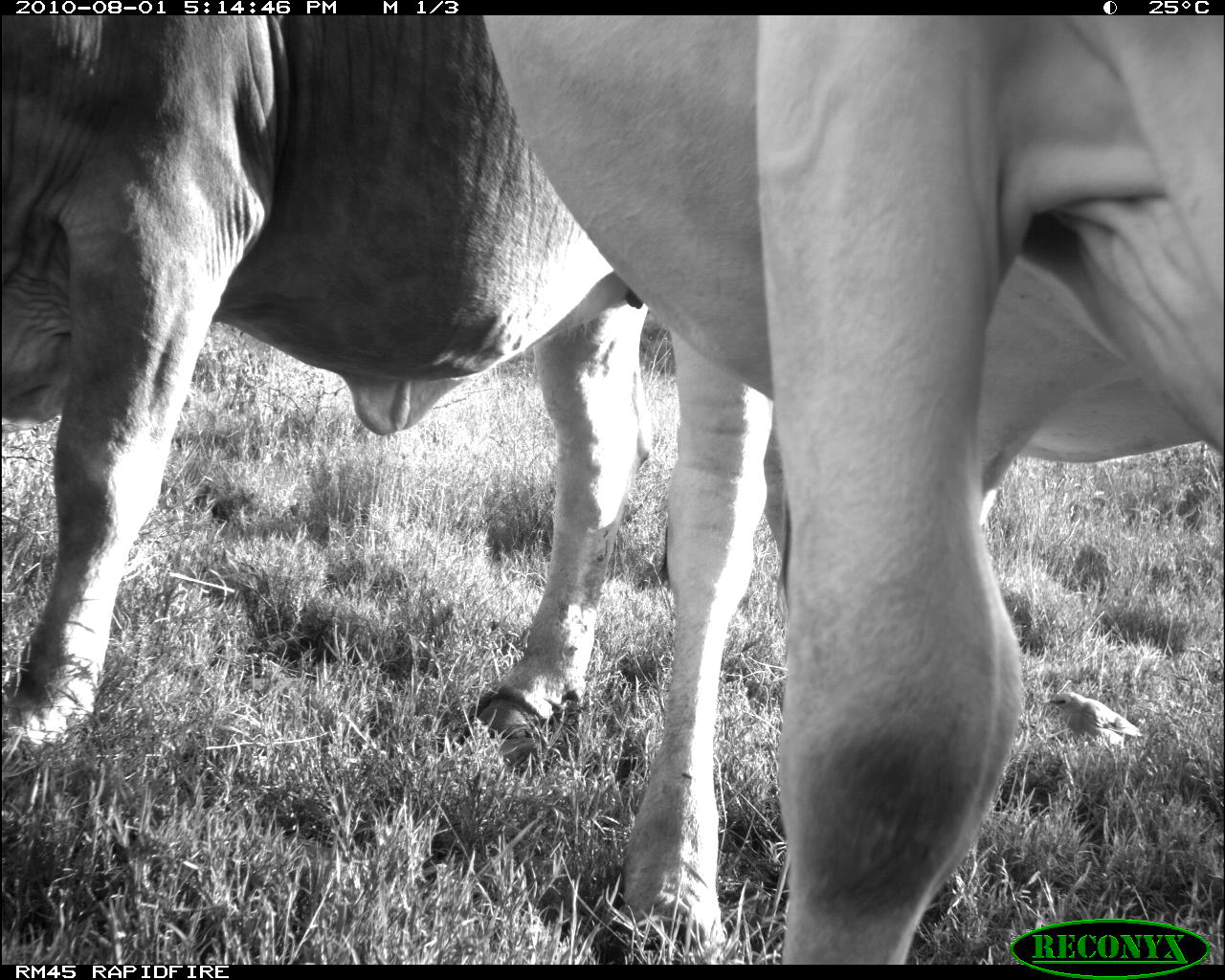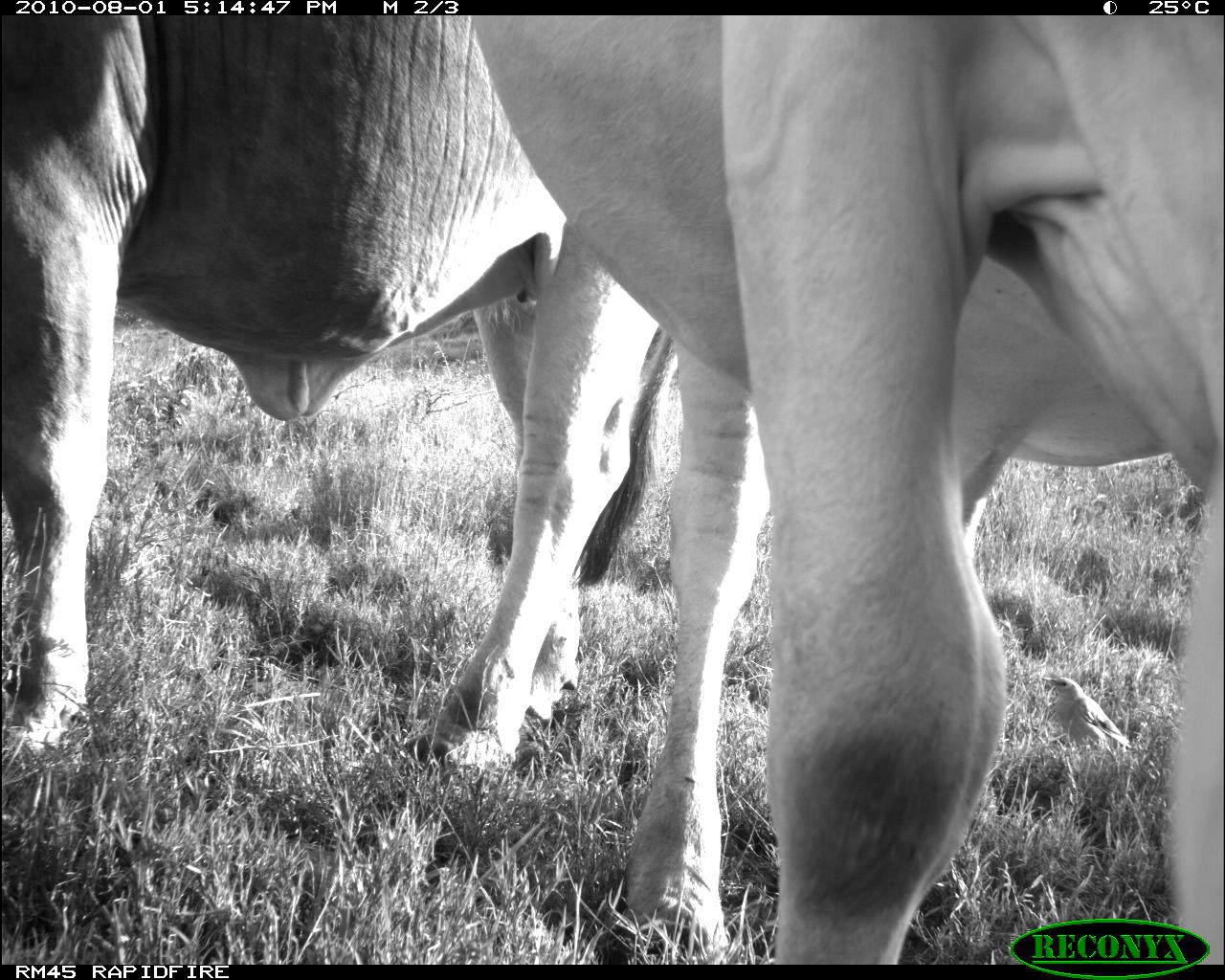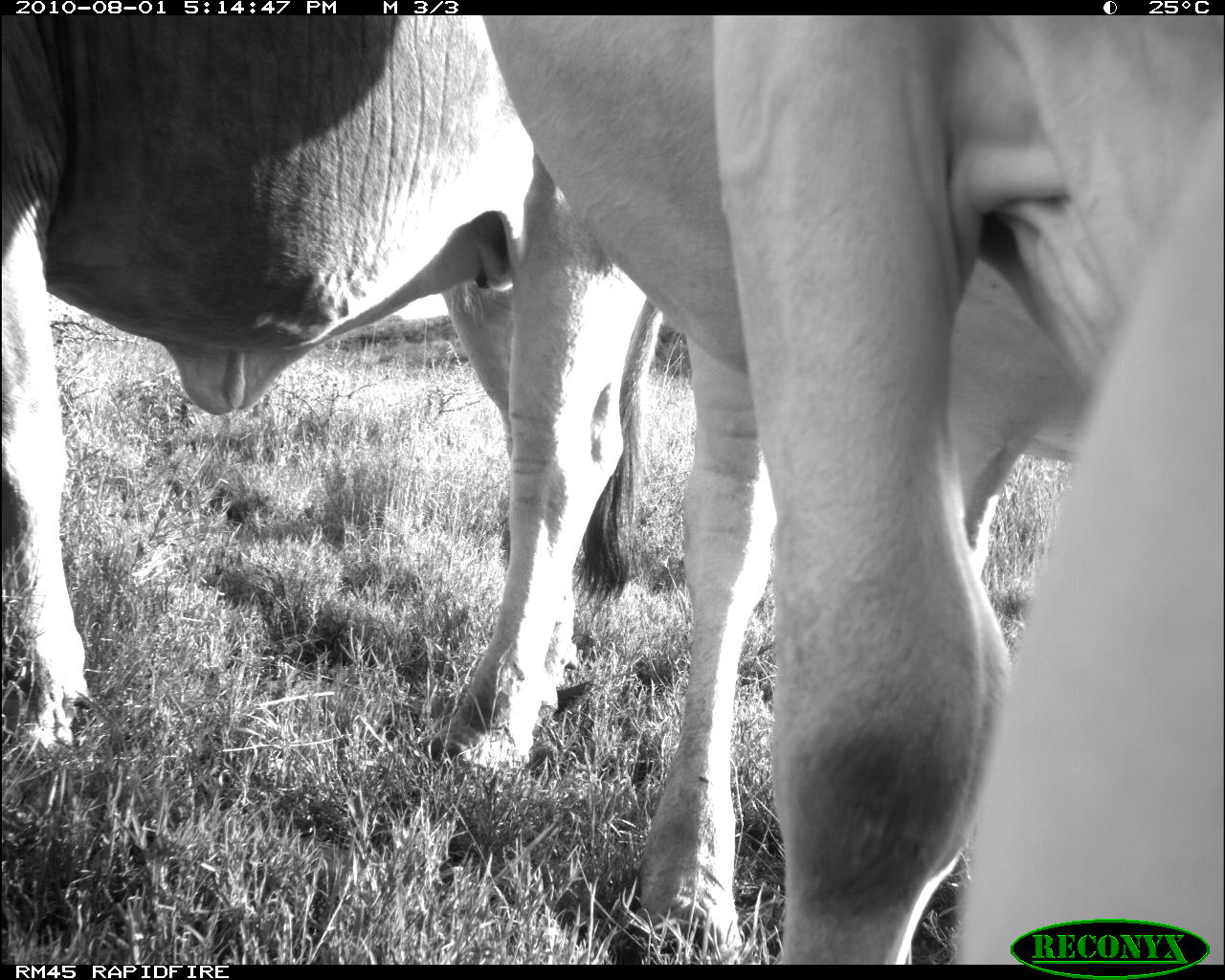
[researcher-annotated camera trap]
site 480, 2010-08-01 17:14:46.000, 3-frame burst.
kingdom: Animalia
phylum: Chordata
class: Mammalia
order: Artiodactyla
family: Bovidae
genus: Bos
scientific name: Bos taurus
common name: domestic cattle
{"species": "Bos taurus (domestic cattle)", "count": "2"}